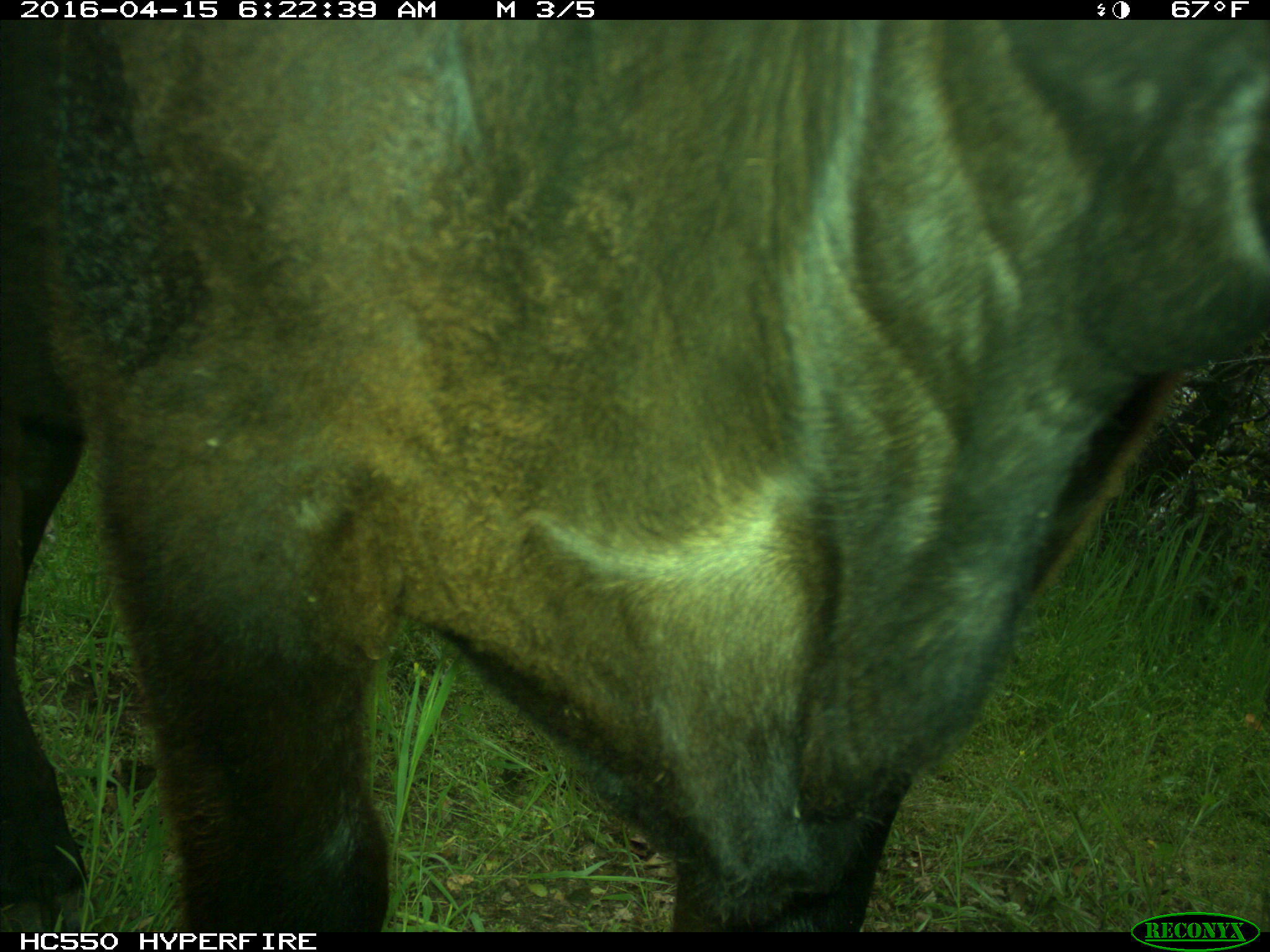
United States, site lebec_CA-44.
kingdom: Animalia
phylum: Chordata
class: Mammalia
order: Artiodactyla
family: Bovidae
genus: Bos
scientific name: Bos taurus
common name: domestic cow